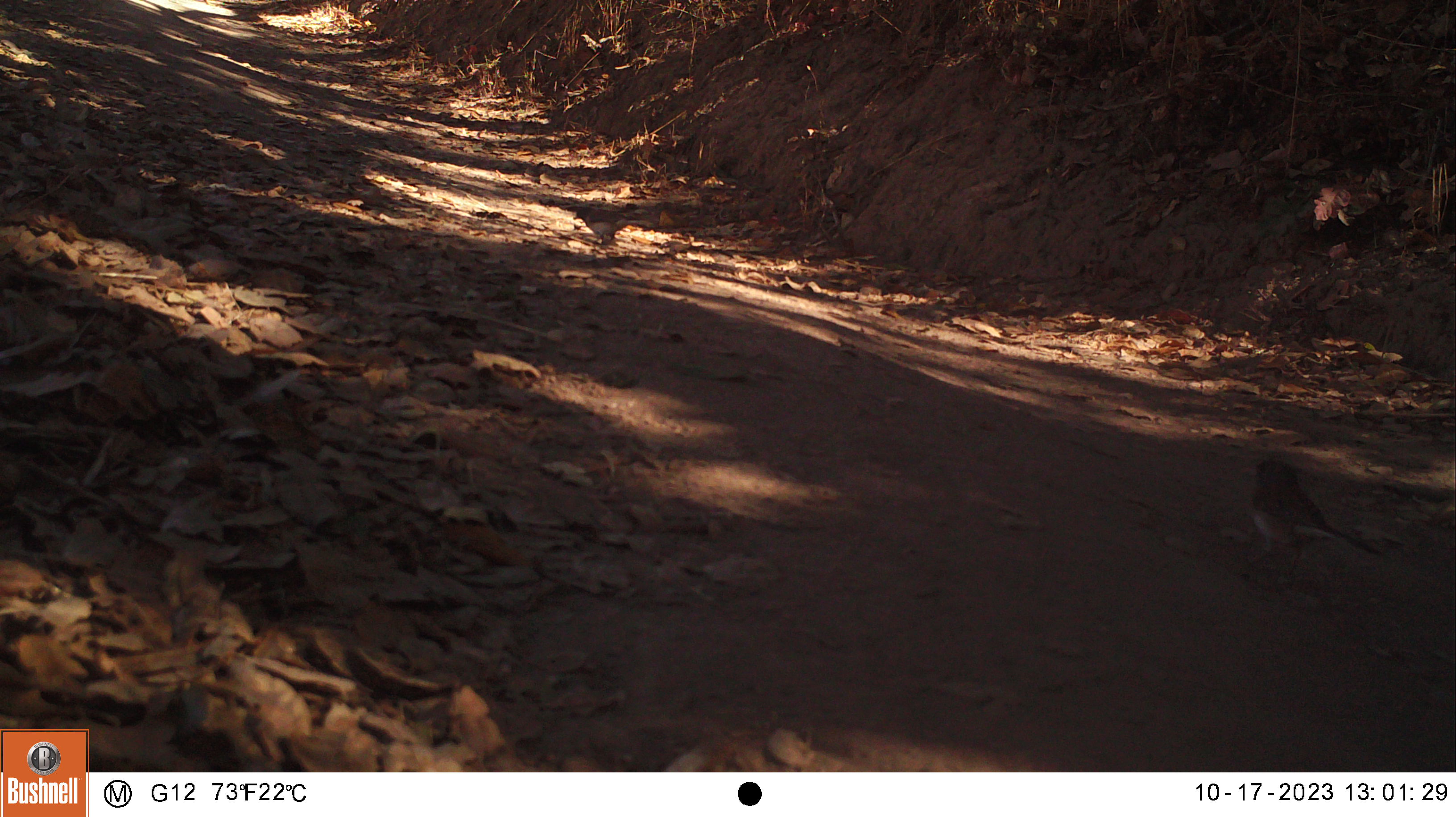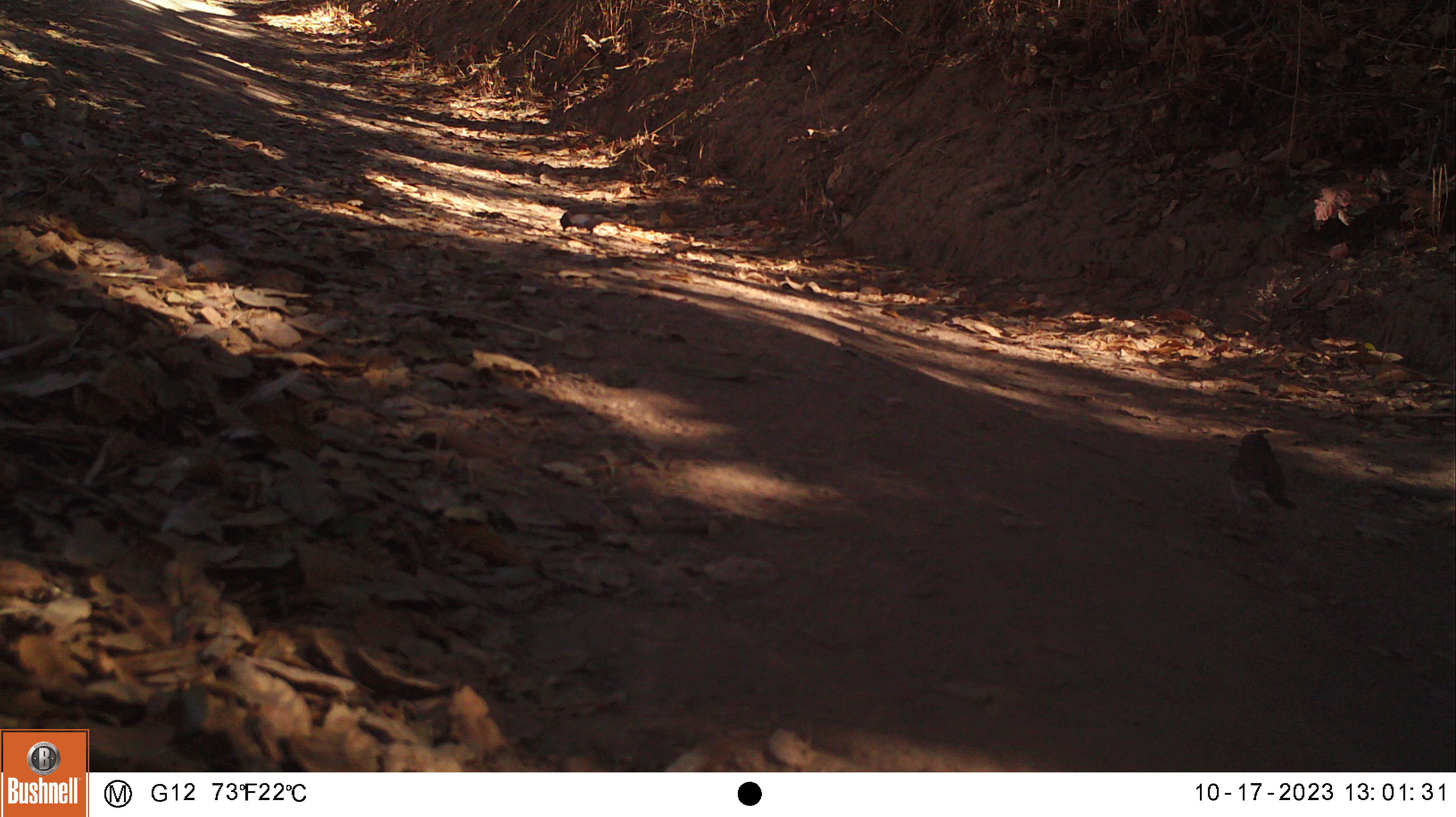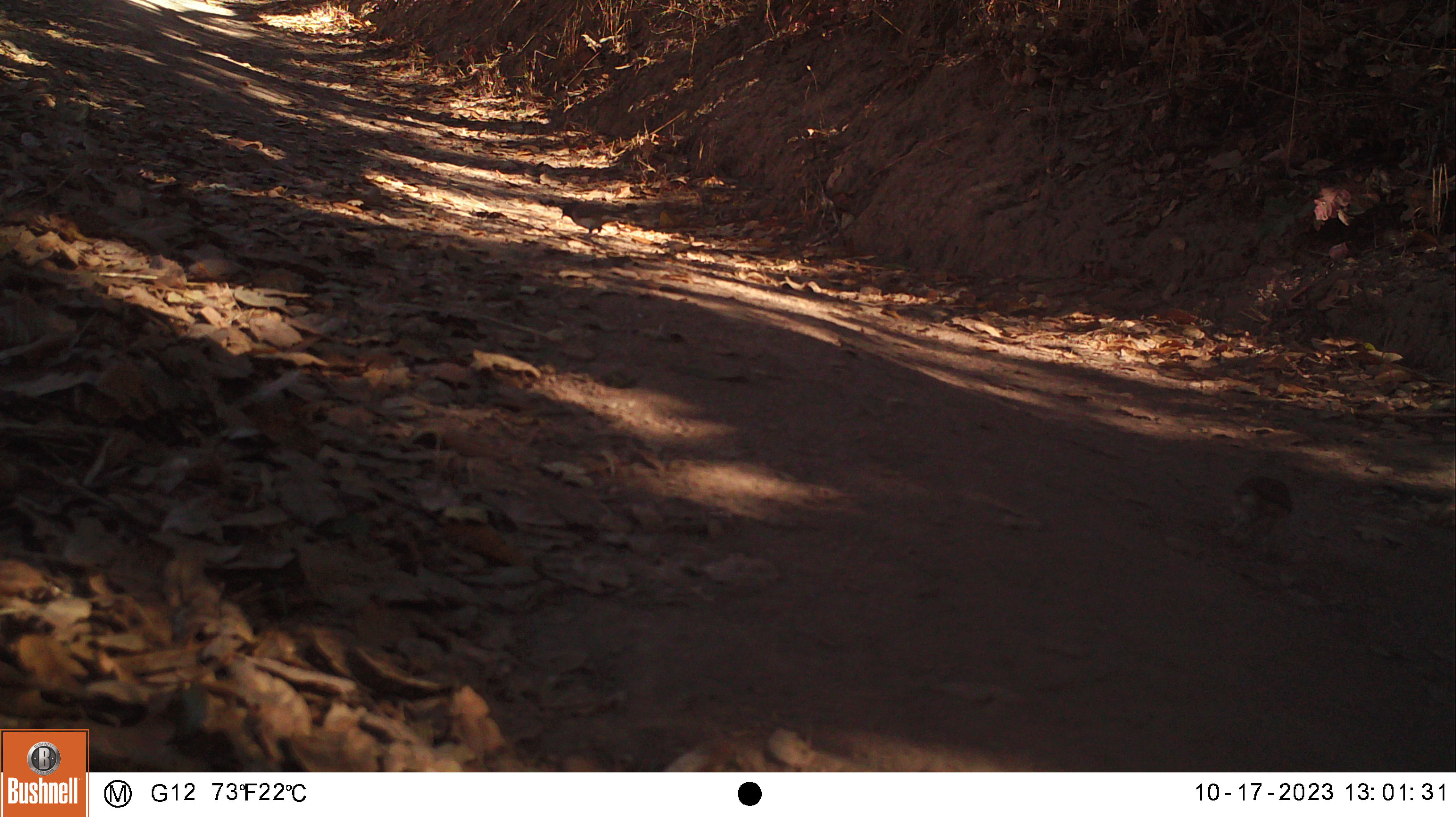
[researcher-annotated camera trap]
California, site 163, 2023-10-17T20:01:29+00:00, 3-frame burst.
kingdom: Animalia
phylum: Chordata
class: Aves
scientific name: Aves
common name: bird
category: unknown bird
Unknown bird (bird) (Aves).